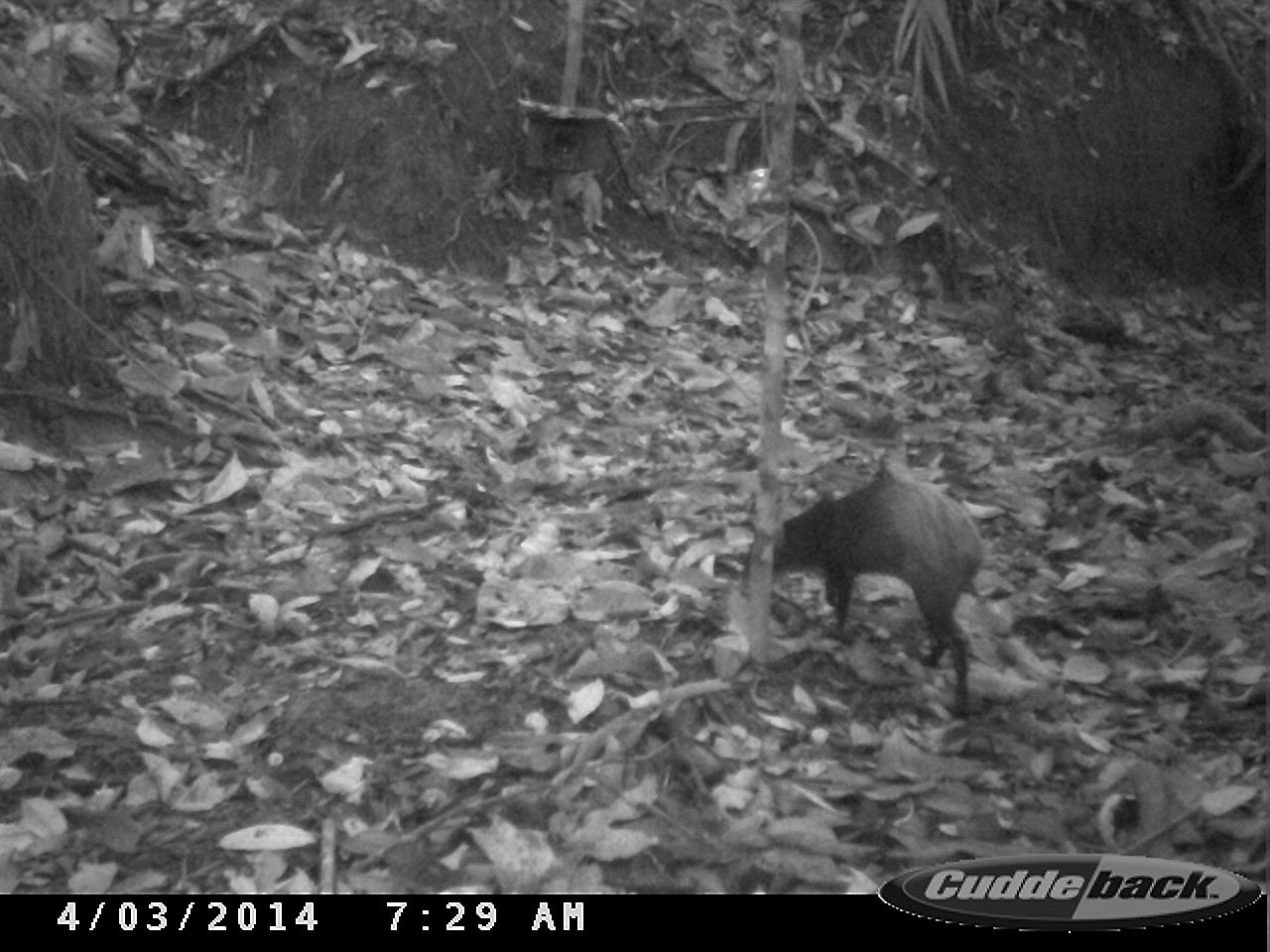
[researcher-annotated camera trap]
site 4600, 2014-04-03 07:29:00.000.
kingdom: Animalia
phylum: Chordata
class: Mammalia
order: Rodentia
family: Dasyproctidae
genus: Dasyprocta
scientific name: Dasyprocta leporina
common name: red-rumped agouti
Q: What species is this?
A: Dasyprocta leporina (red-rumped agouti).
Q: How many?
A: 1.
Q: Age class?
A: Adult.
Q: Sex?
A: Male.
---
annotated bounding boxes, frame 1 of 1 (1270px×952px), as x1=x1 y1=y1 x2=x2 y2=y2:
dasyprocta leporina: x1=738 y1=470 x2=987 y2=719